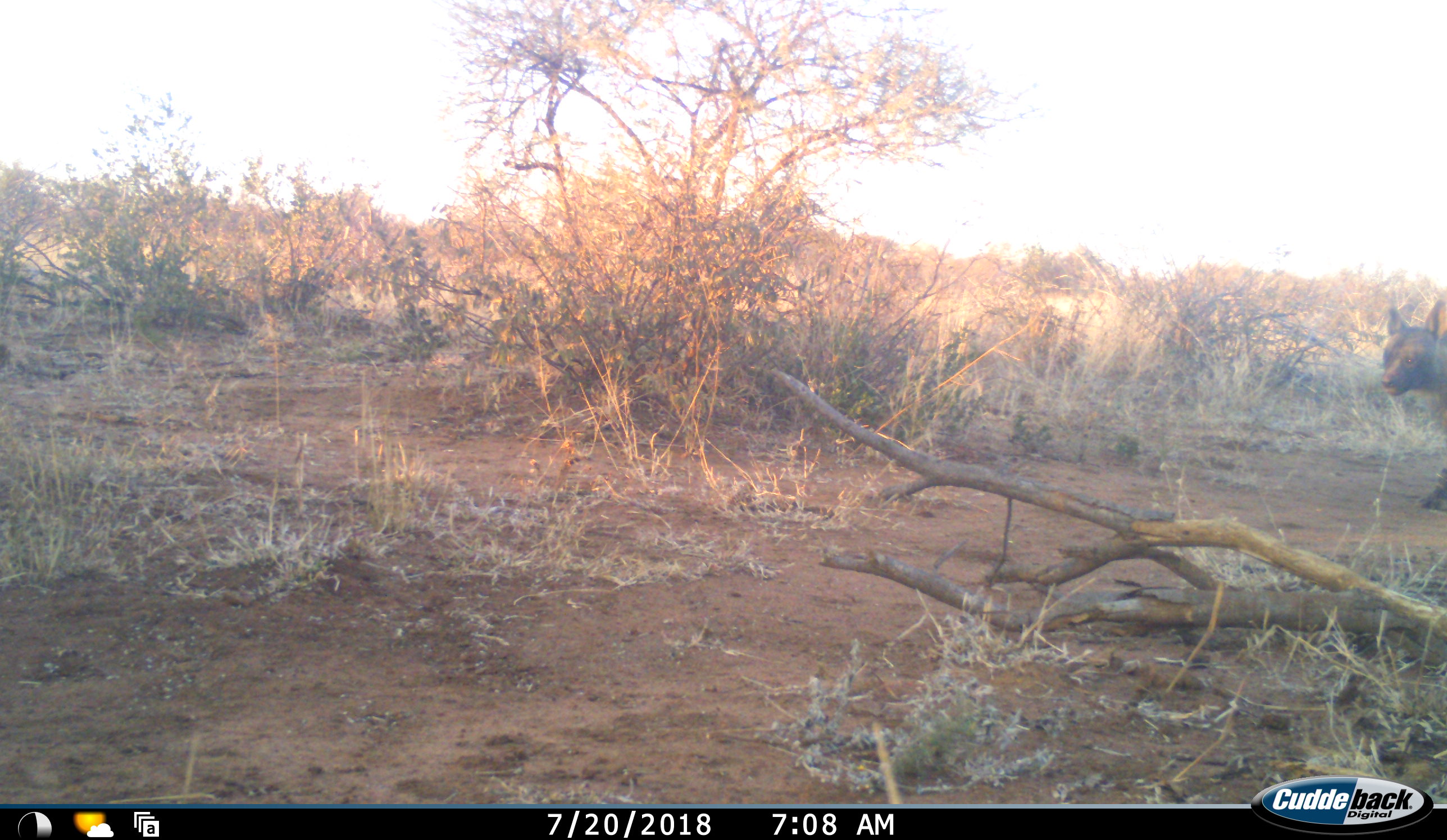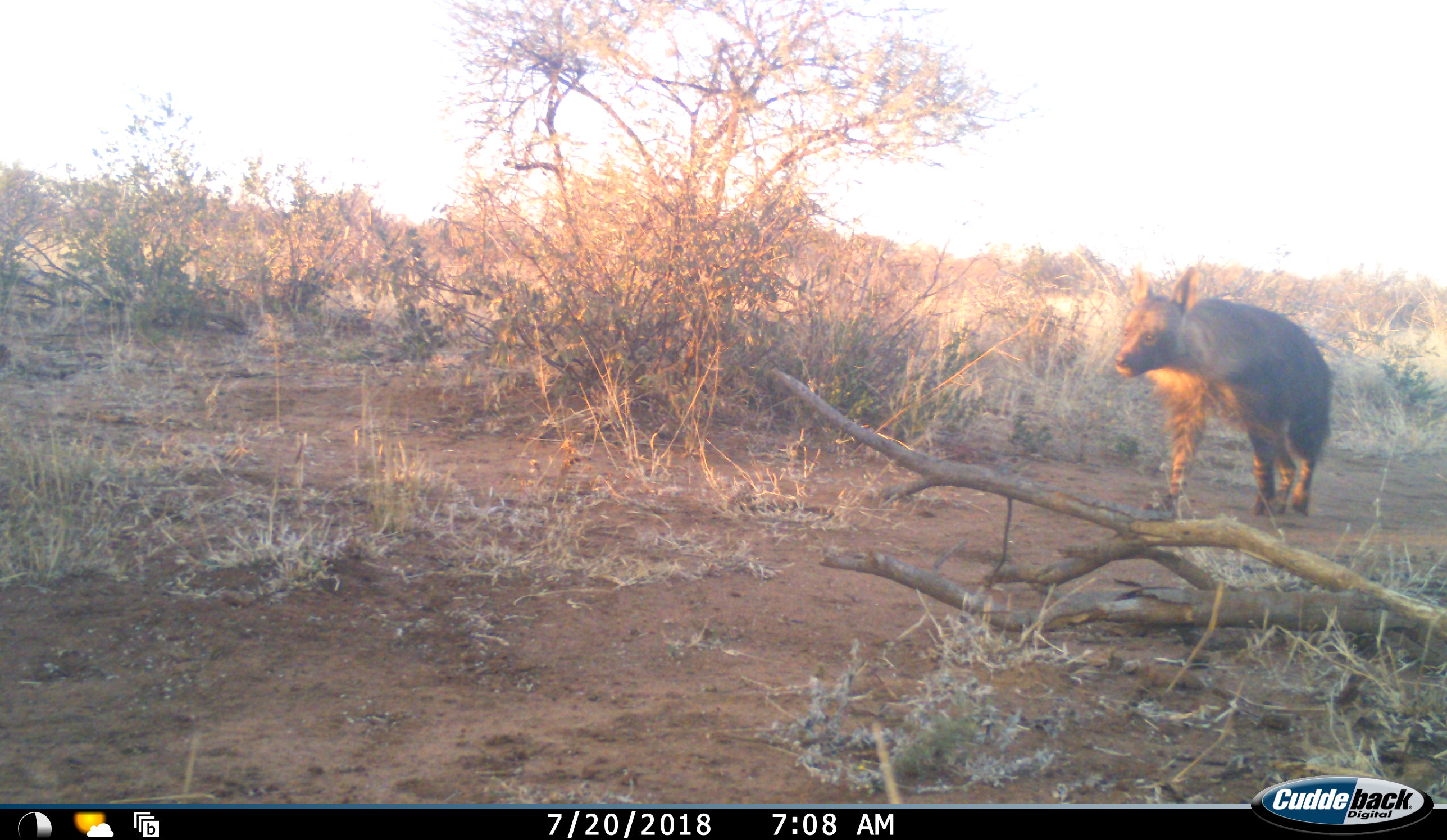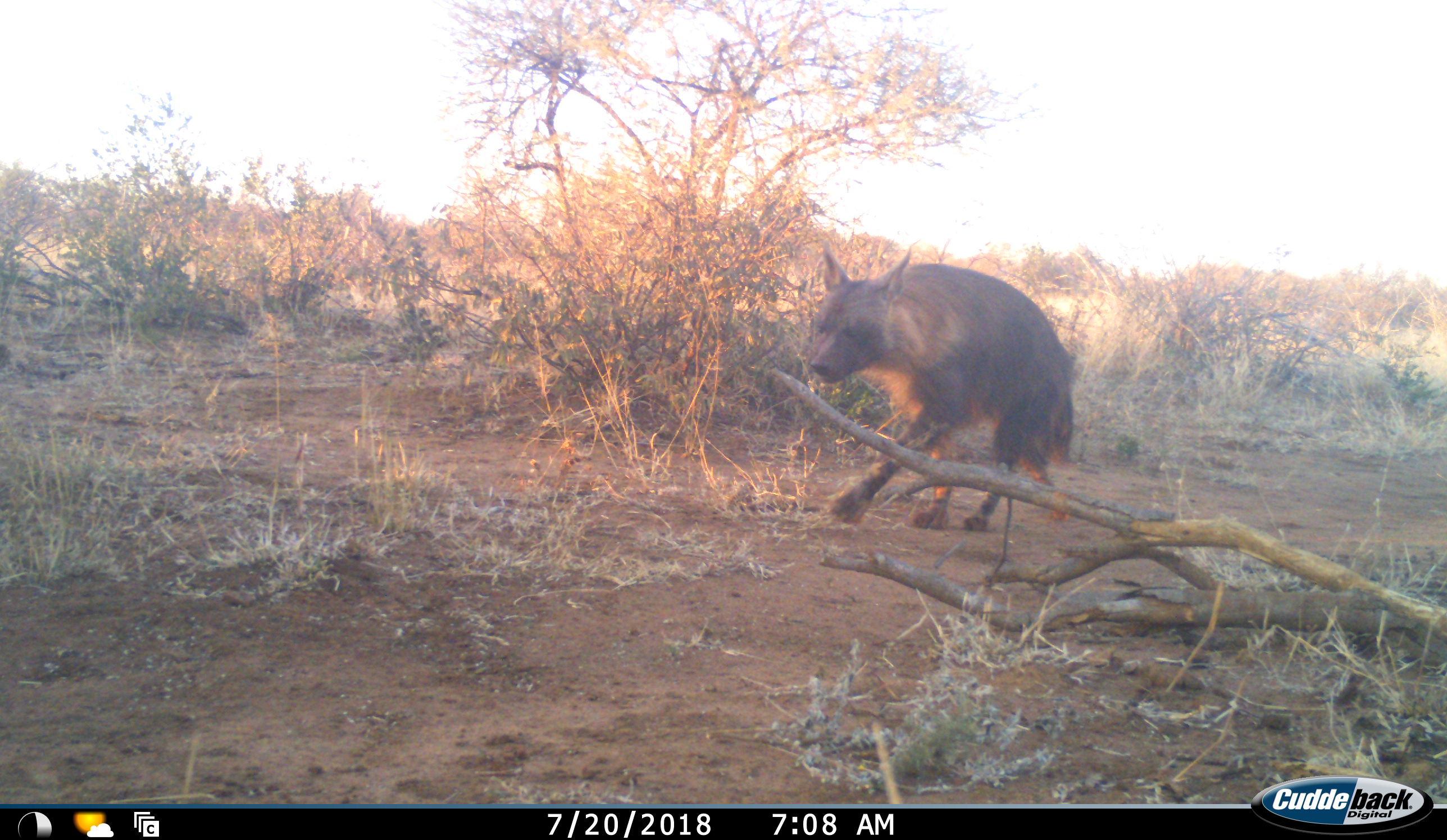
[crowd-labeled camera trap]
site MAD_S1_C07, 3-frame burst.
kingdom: Animalia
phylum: Chordata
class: Mammalia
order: Carnivora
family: Hyaenidae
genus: Parahyaena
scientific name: Parahyaena brunnea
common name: brown hyena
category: hyenabrown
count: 1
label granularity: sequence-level